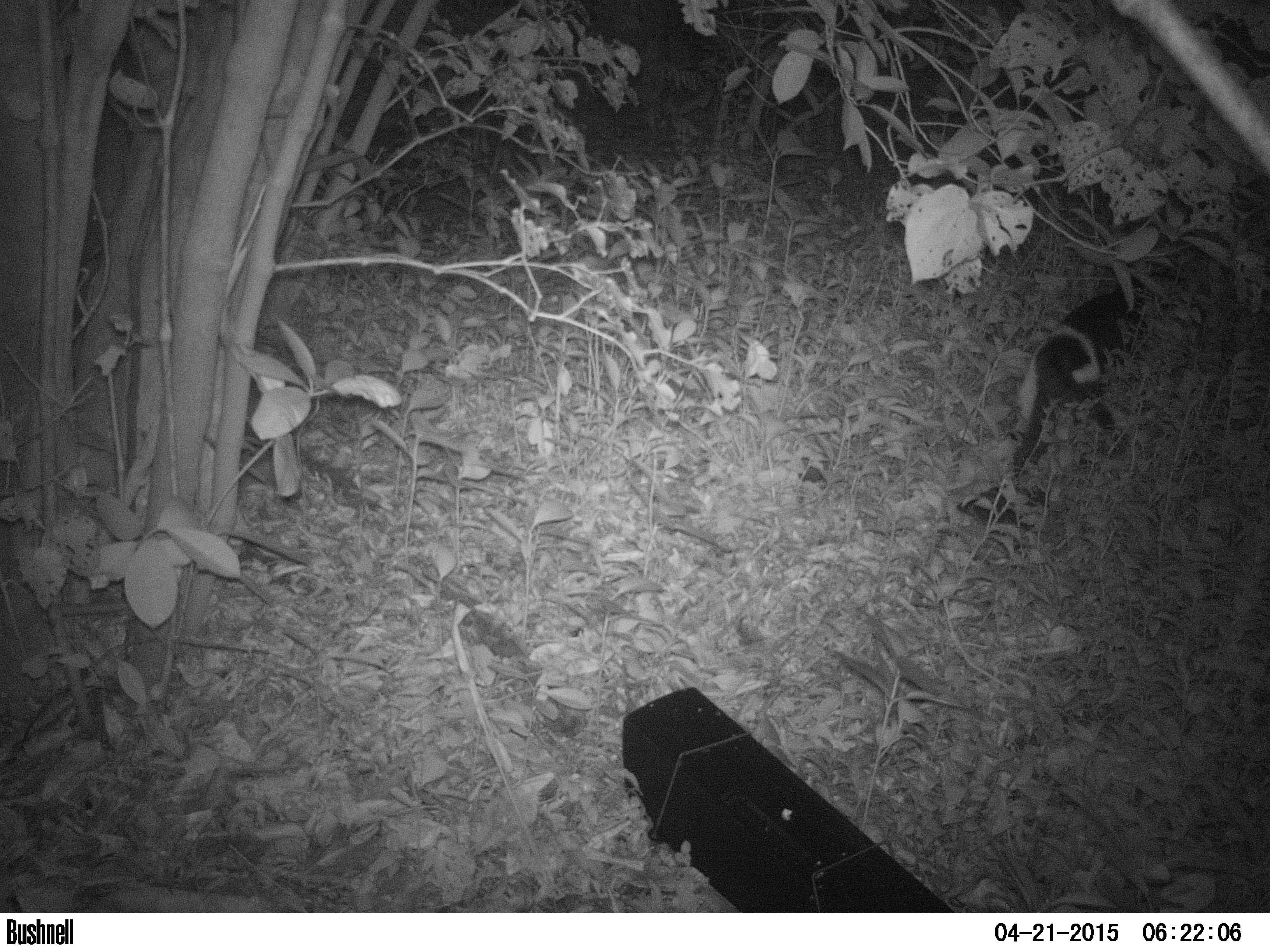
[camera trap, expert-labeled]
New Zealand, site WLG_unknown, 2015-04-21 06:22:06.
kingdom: Animalia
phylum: Chordata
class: Mammalia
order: Carnivora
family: Felidae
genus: Felis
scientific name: Felis catus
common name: domestic cat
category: cat